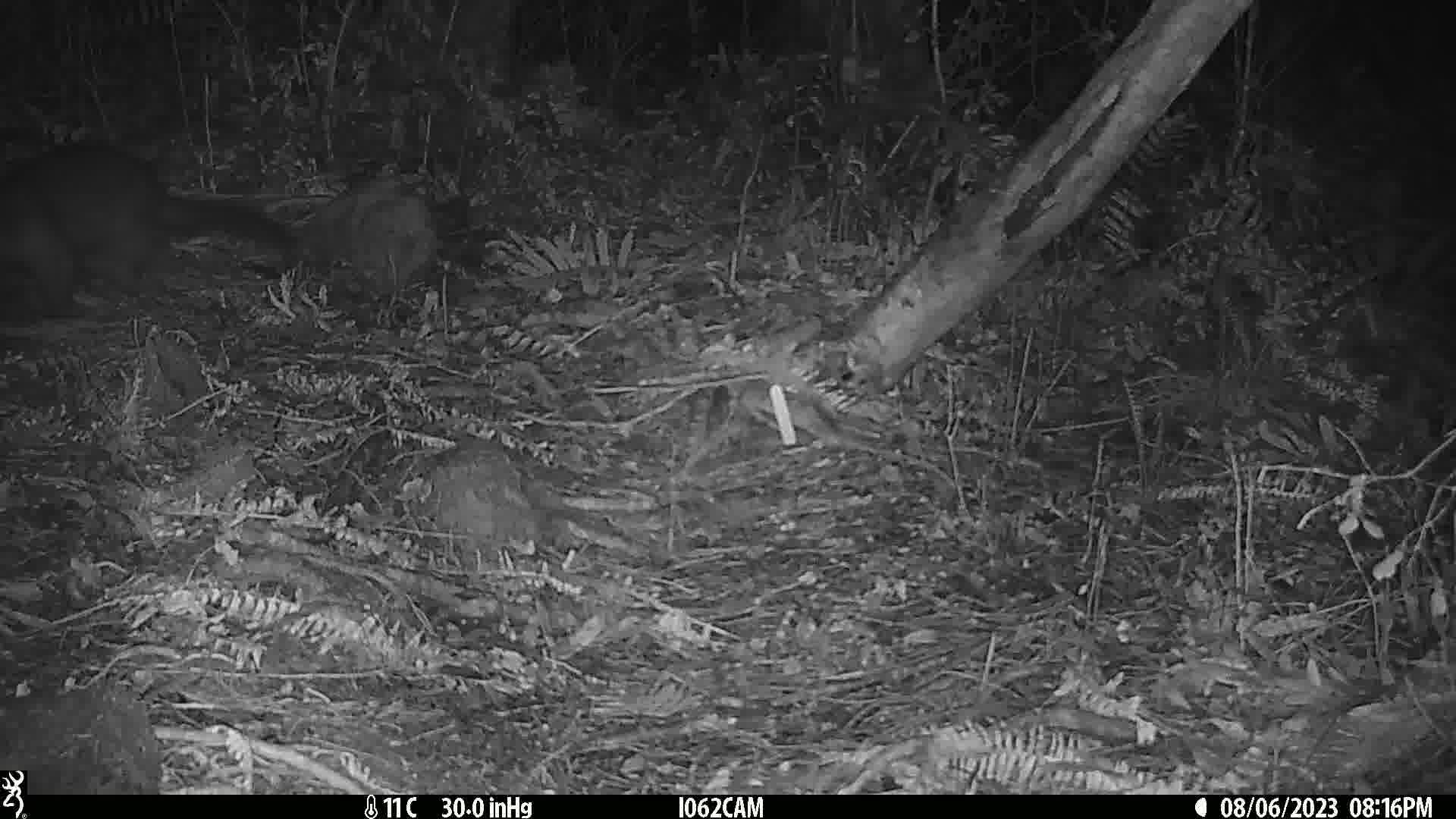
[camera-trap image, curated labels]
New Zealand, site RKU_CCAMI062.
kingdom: Animalia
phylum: Chordata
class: Mammalia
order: Diprotodontia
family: Phalangeridae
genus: Trichosurus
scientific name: Trichosurus vulpecula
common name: common brushtail possum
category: possum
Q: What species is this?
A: Possum (common brushtail possum) (Trichosurus vulpecula).